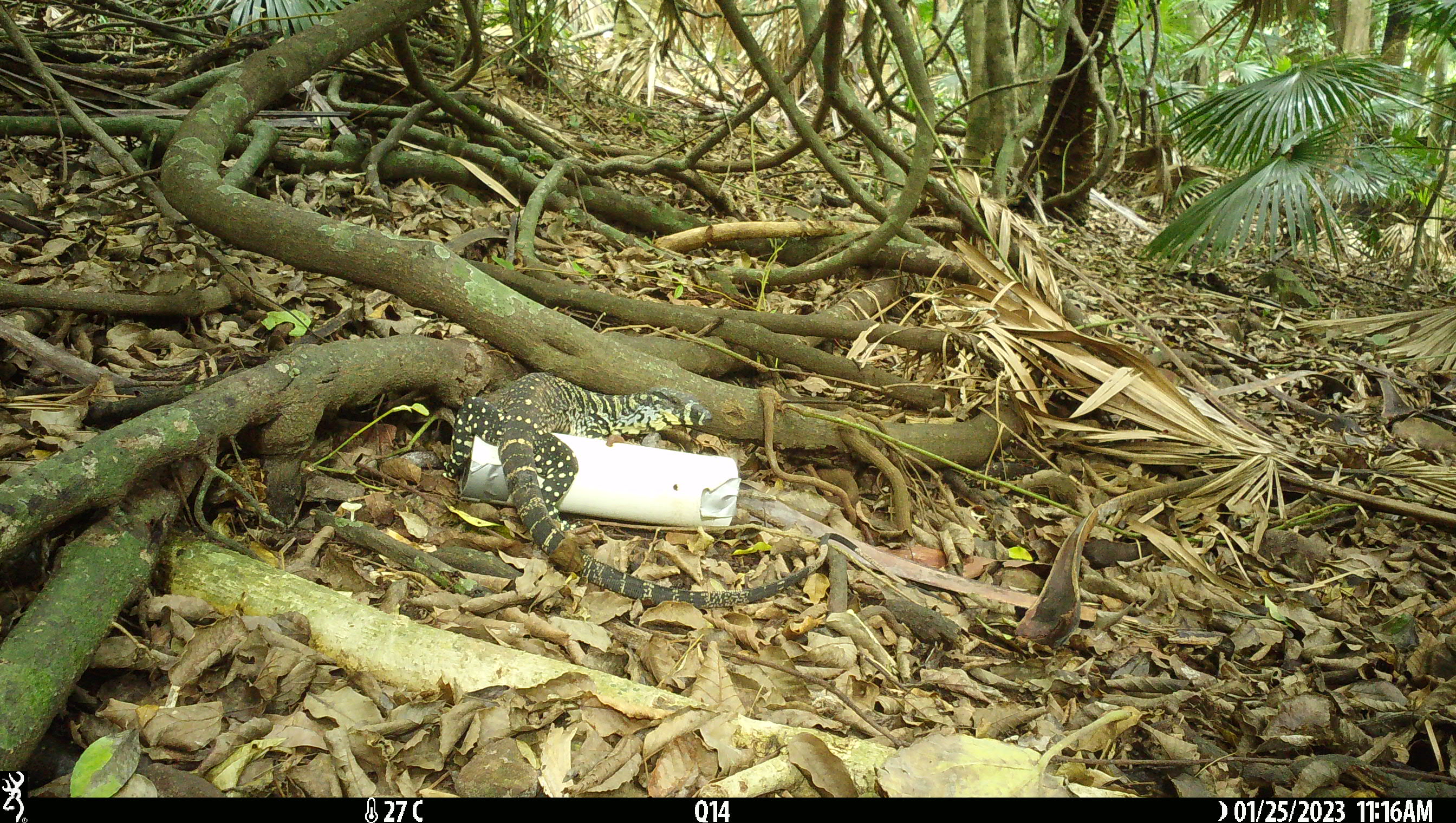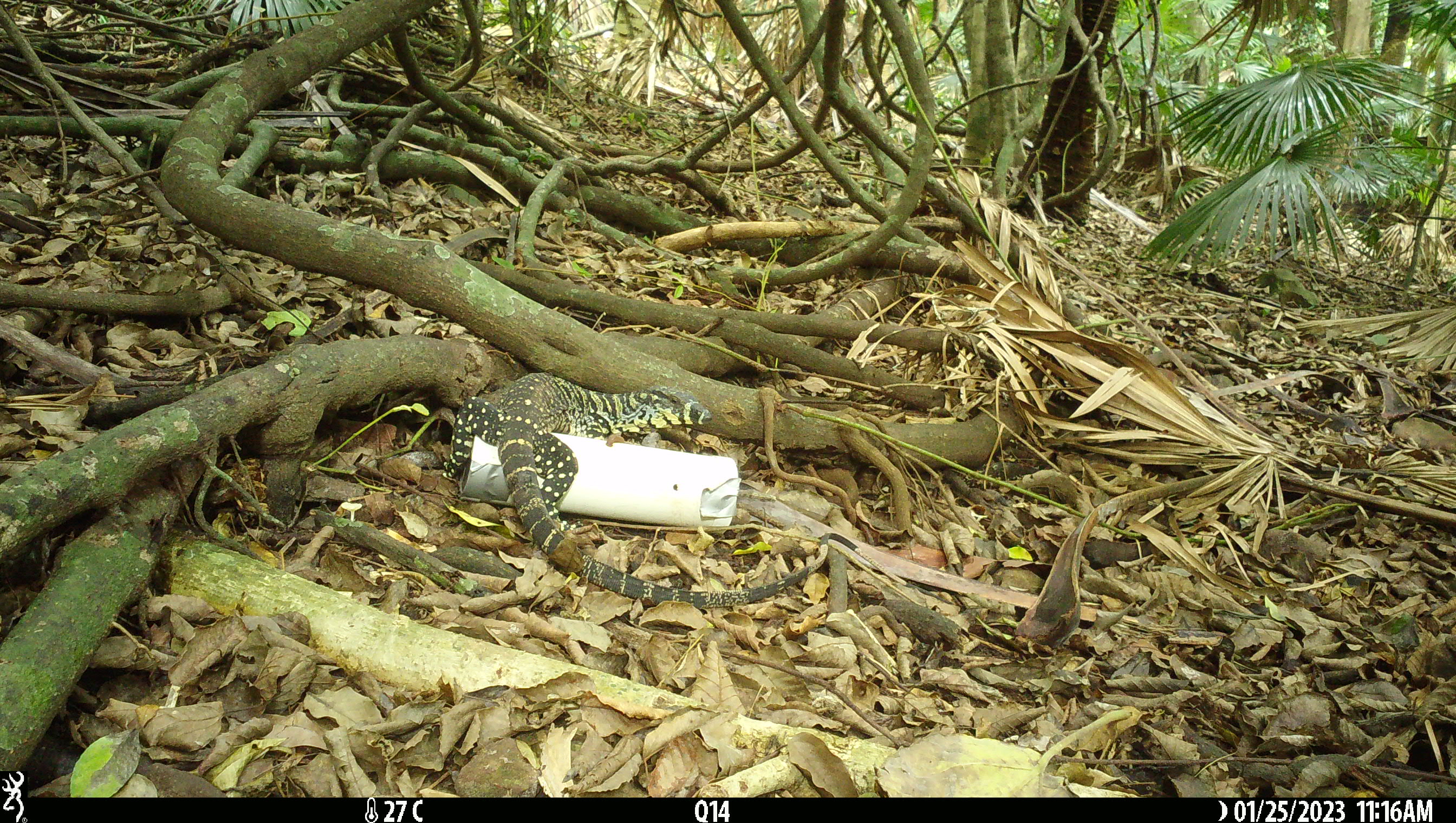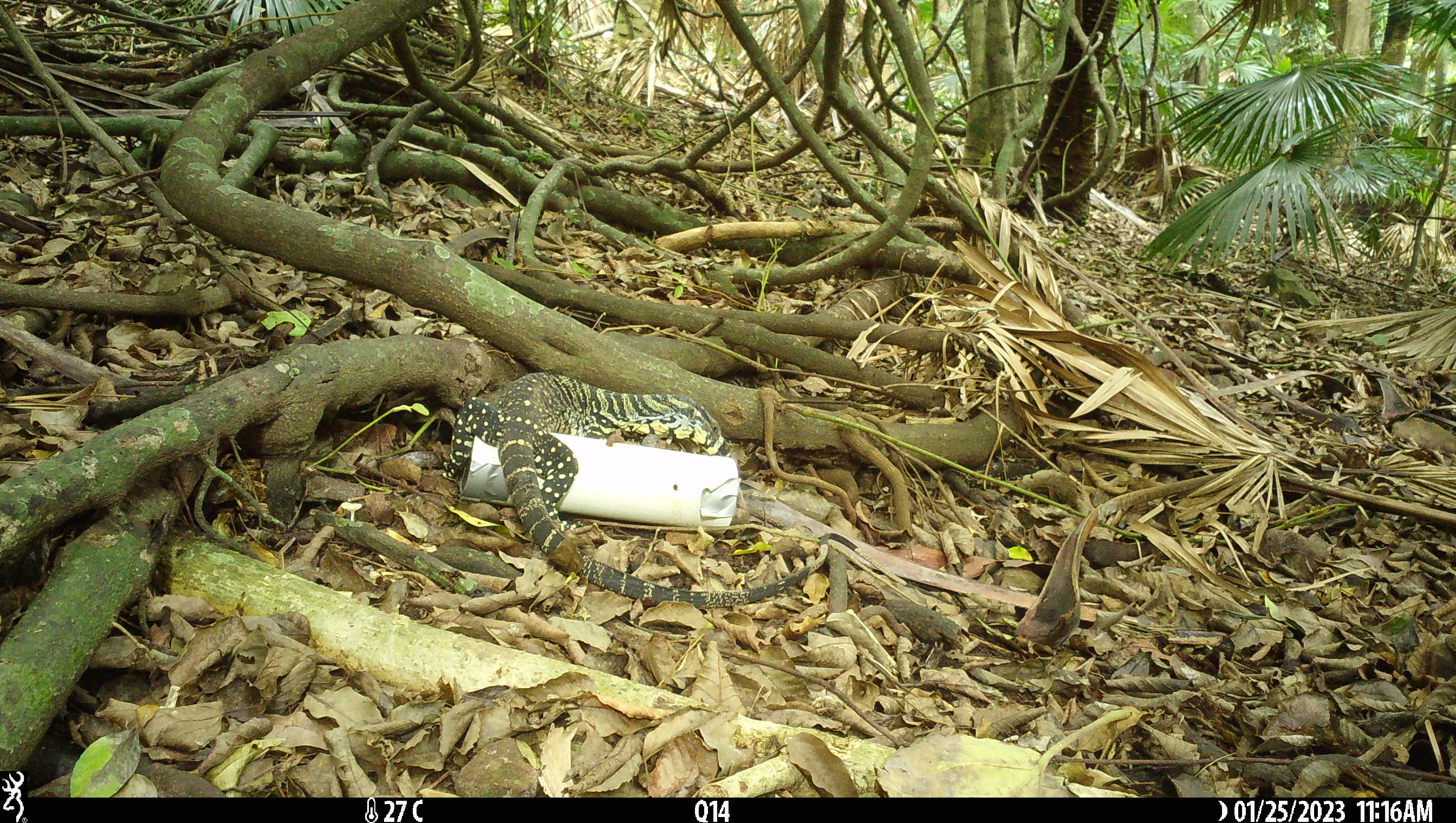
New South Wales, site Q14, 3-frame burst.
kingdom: Animalia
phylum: Chordata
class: Reptilia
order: Squamata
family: Varanidae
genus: Varanus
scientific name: Varanus varius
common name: lace monitor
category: goanna